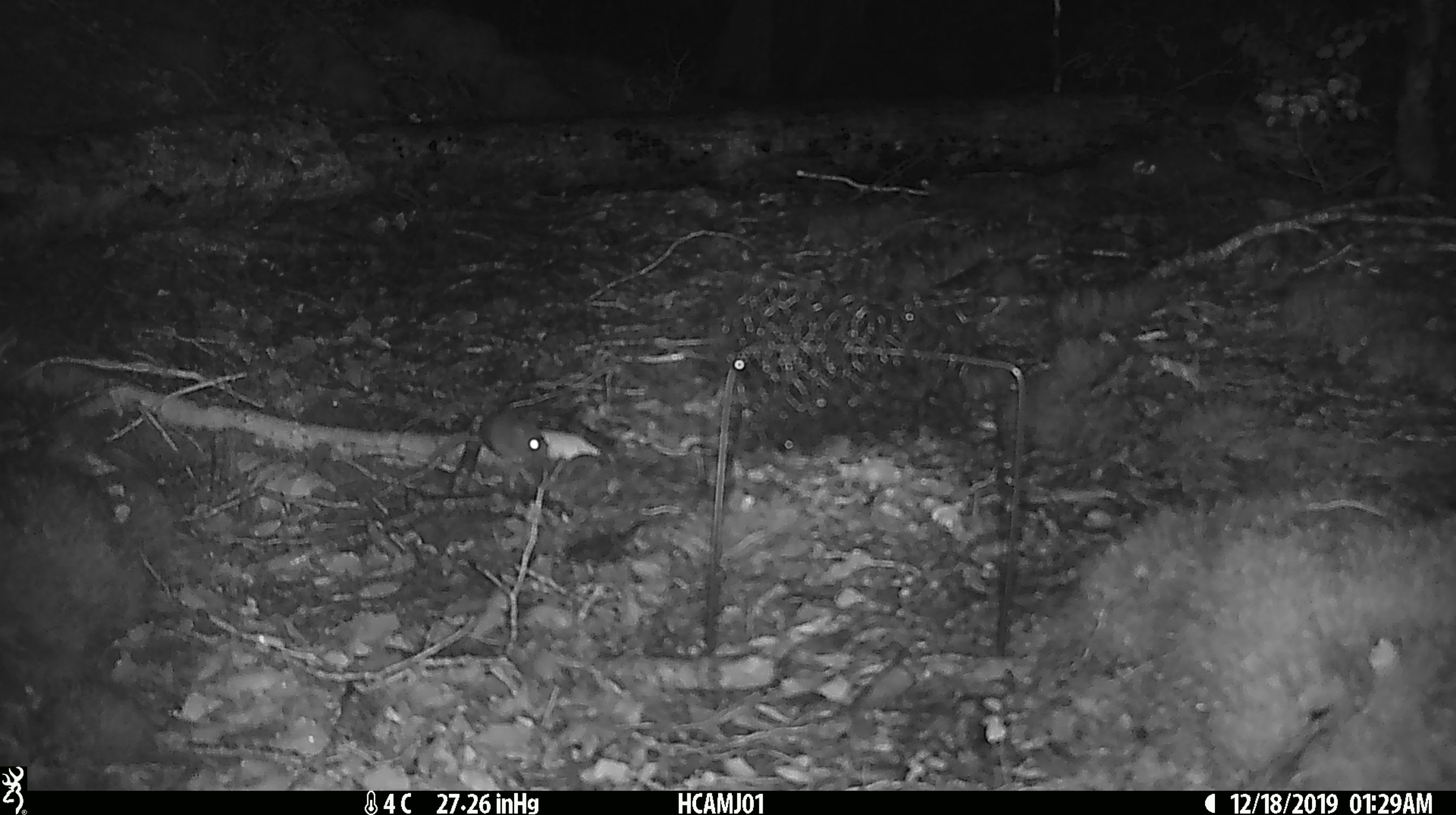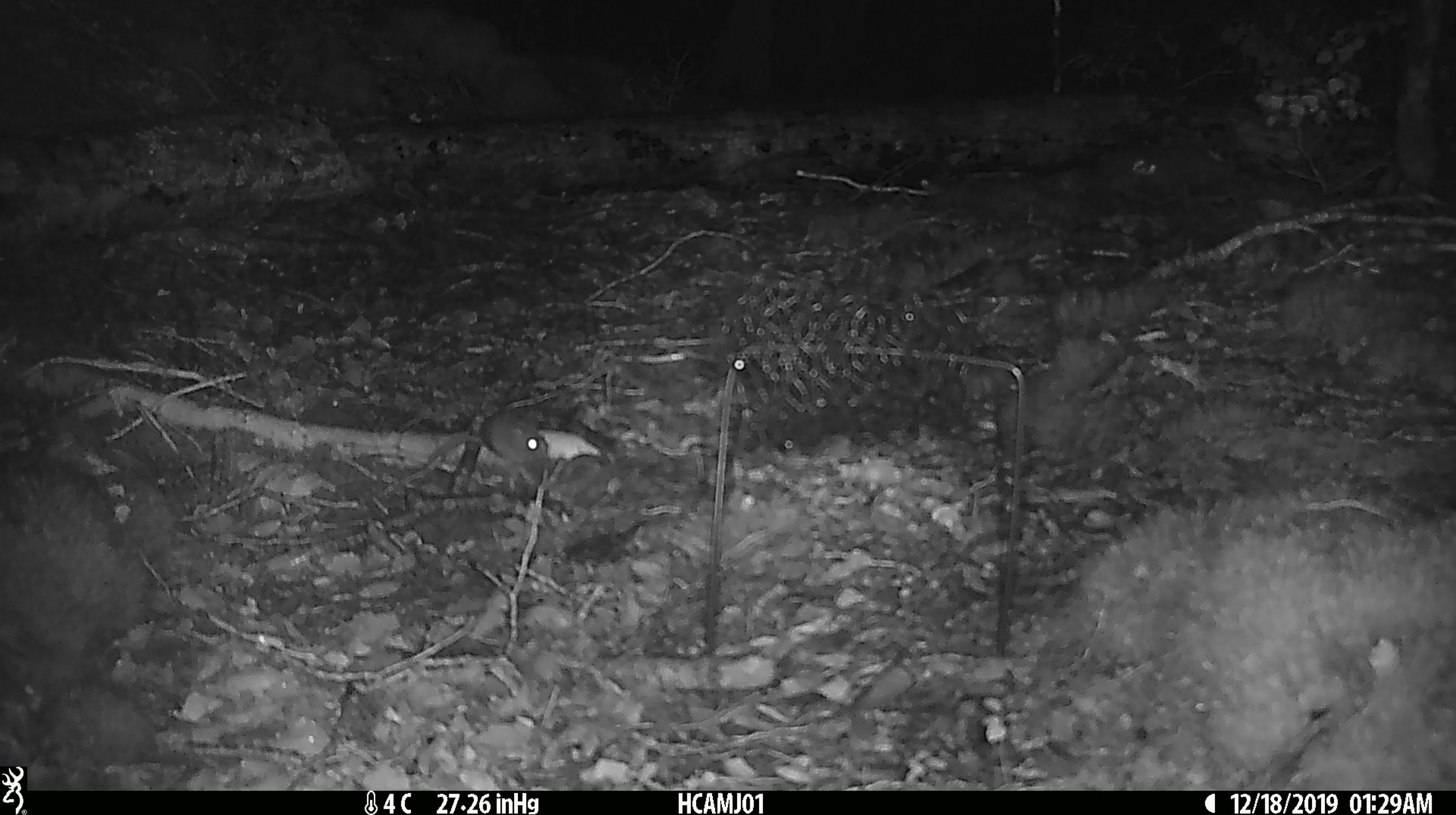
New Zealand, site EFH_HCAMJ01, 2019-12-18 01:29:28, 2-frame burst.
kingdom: Animalia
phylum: Chordata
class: Mammalia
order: Rodentia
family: Muridae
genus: Mus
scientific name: Mus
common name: mouse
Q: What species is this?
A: Mouse (Mus).